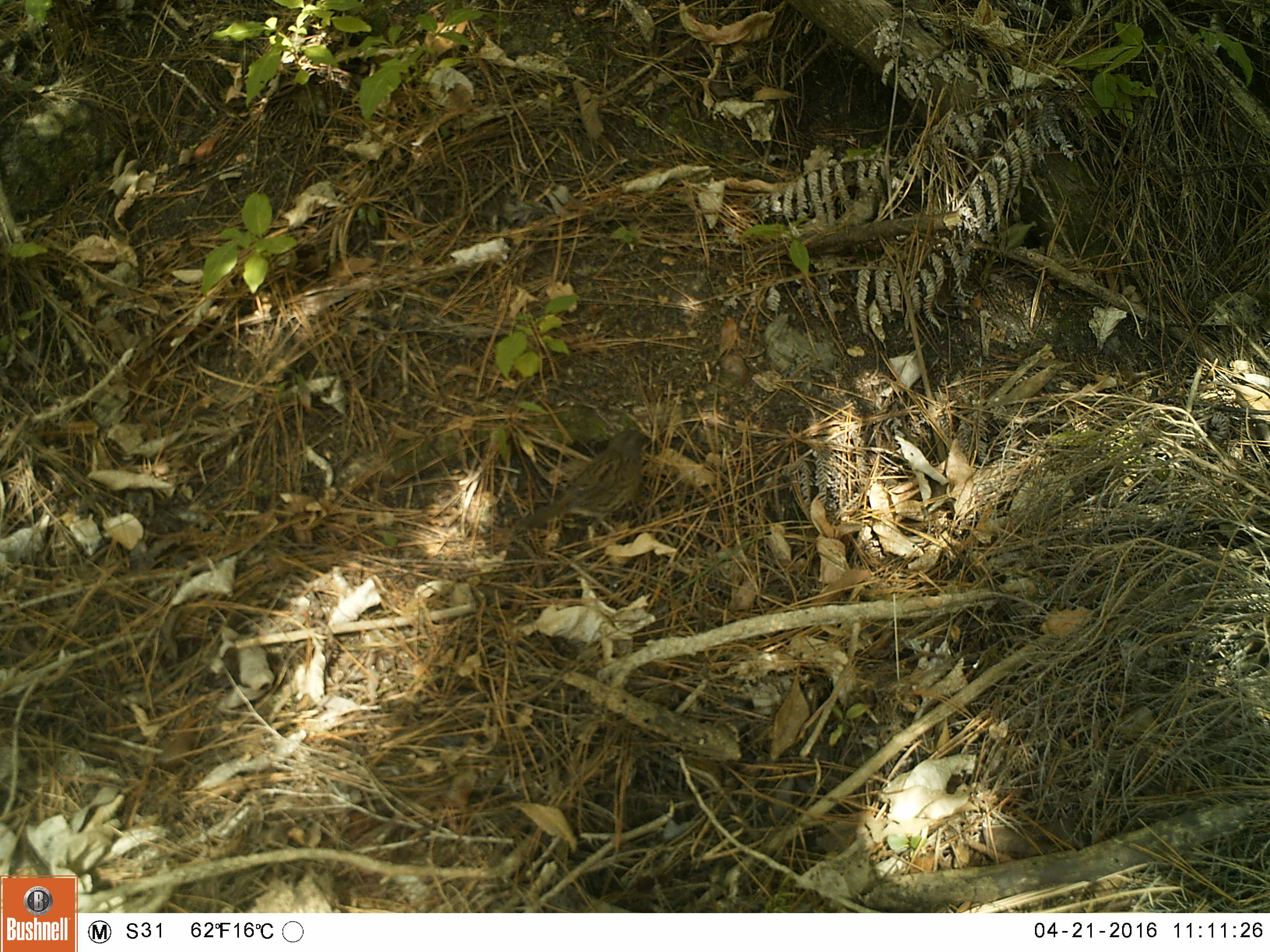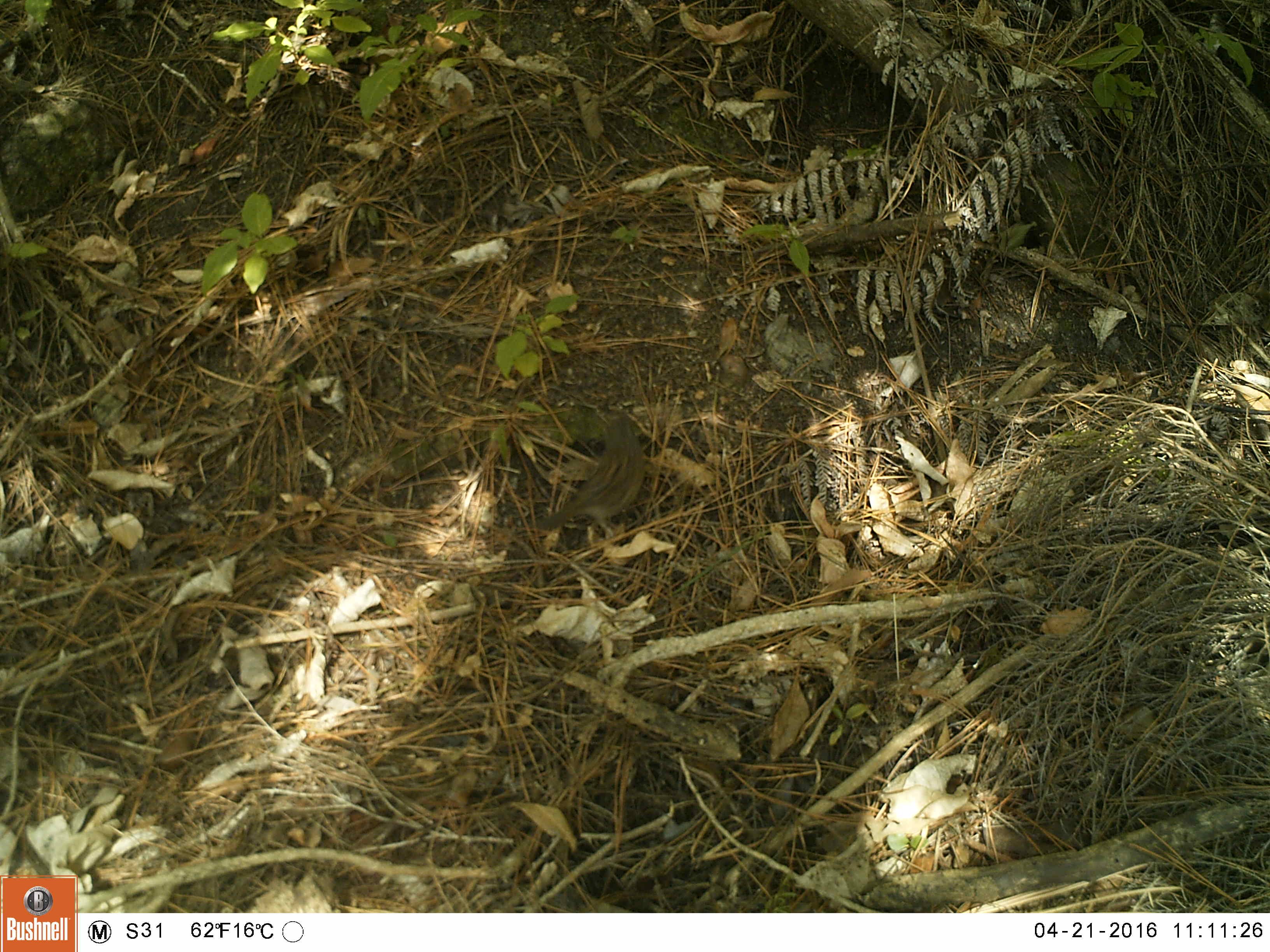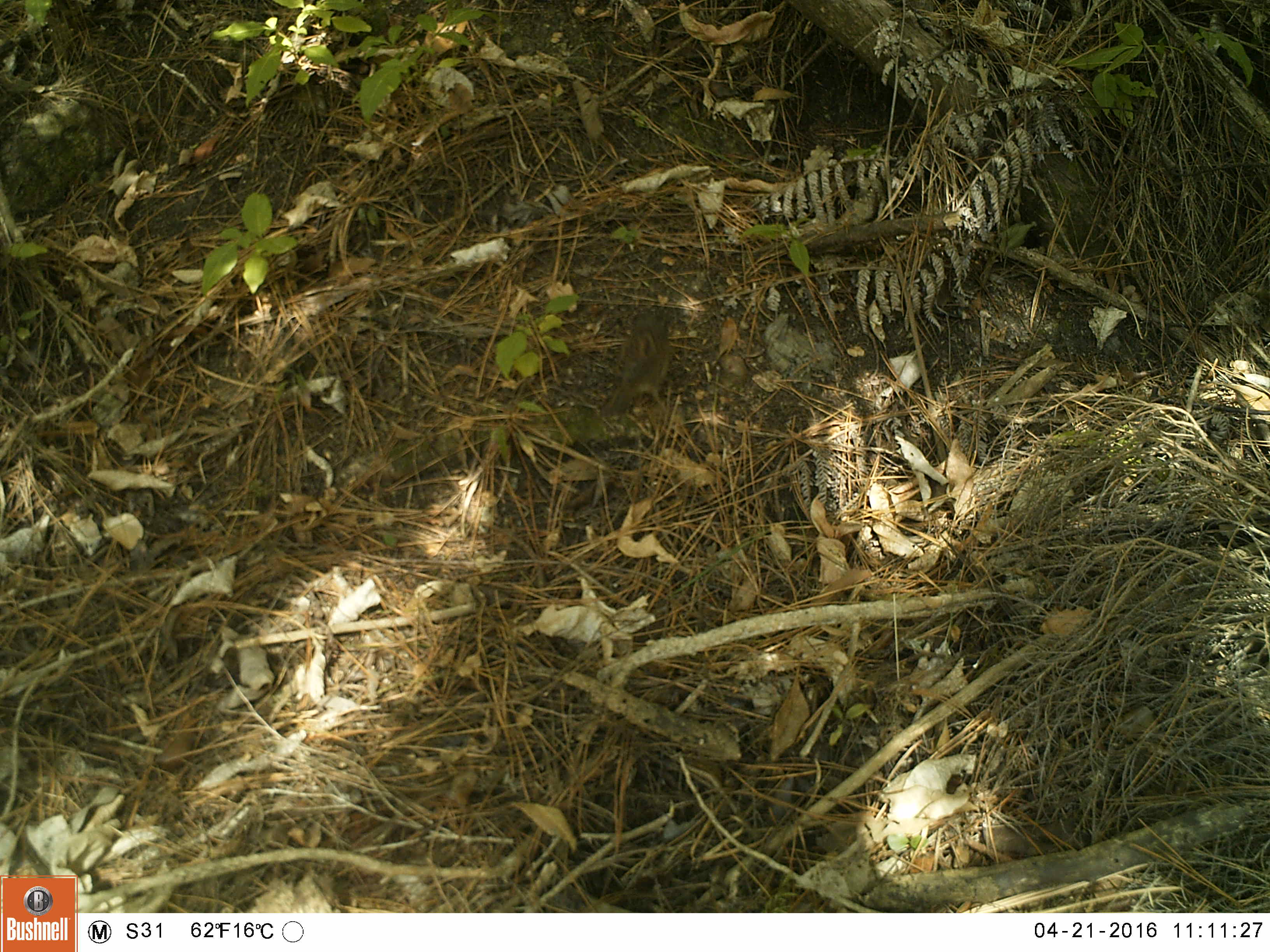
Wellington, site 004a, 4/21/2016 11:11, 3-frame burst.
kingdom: Animalia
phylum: Chordata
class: Aves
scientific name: Aves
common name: bird